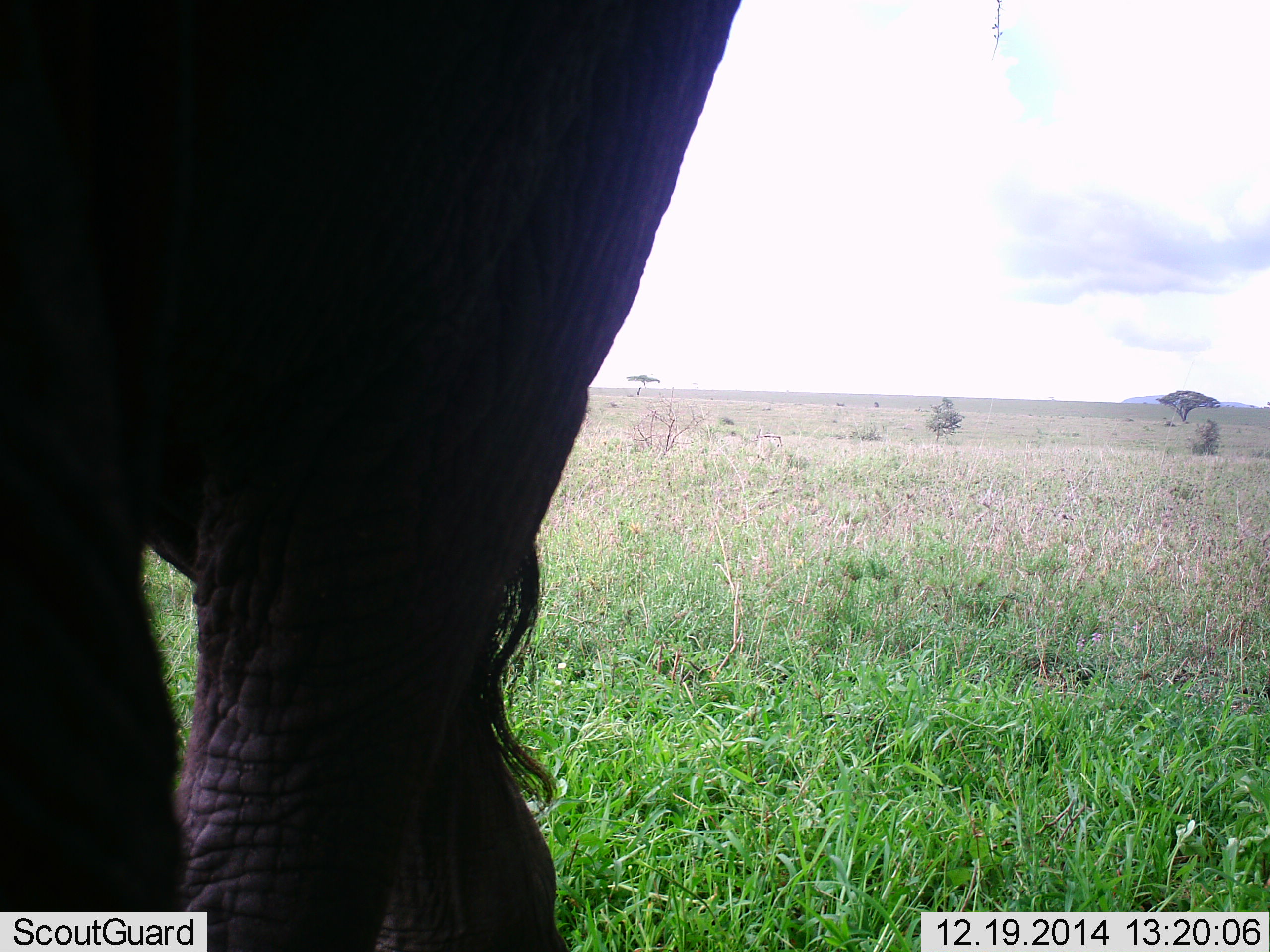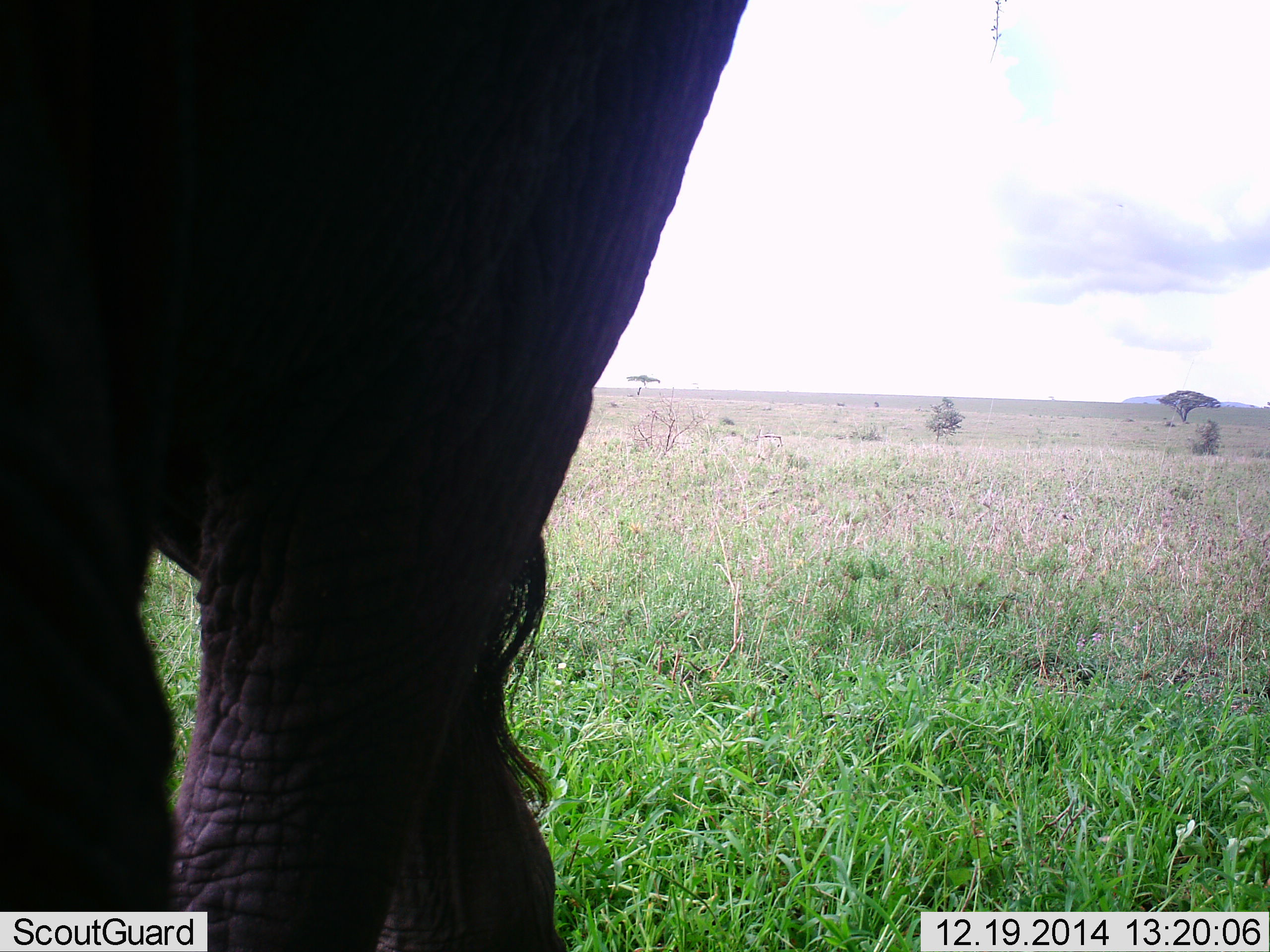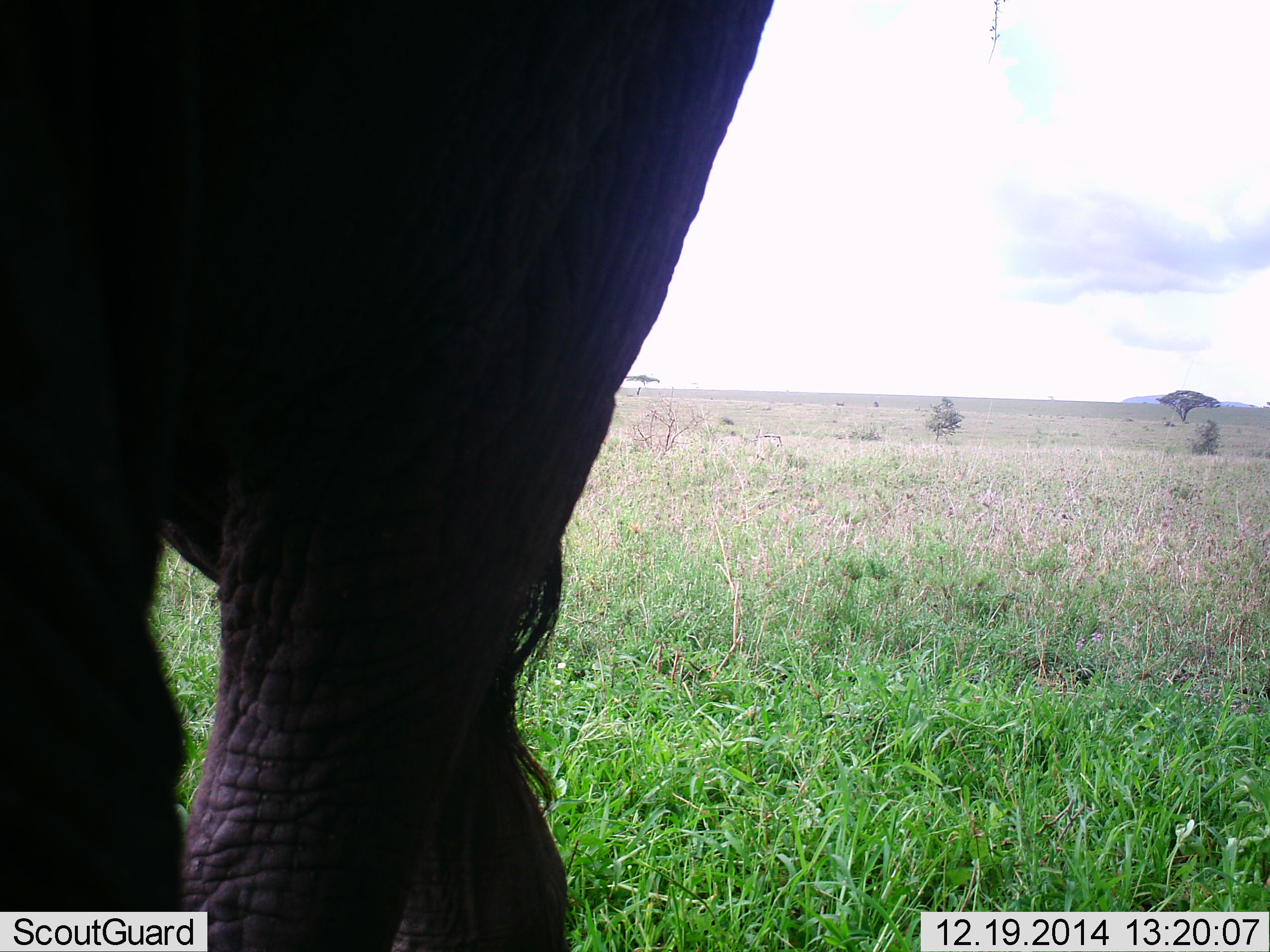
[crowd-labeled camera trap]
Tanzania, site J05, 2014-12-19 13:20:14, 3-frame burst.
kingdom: Animalia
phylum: Chordata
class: Mammalia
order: Proboscidea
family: Elephantidae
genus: Loxodonta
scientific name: Loxodonta africana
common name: african bush elephant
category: elephant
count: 1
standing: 100%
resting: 0%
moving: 0%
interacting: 0%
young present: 0%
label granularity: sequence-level